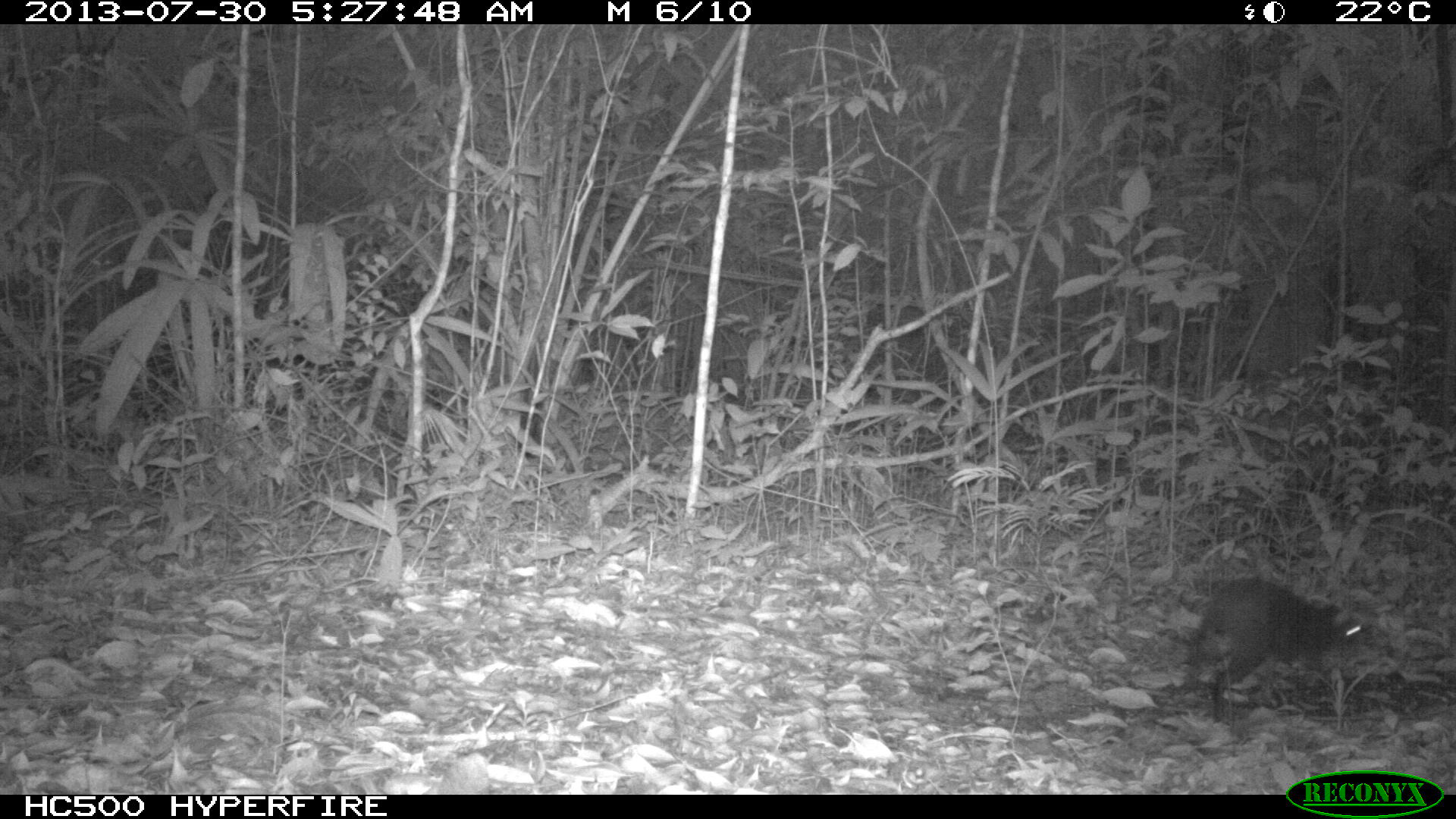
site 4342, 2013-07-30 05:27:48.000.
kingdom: Animalia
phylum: Chordata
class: Mammalia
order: Rodentia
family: Dasyproctidae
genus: Dasyprocta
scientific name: Dasyprocta punctata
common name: central american agouti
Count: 1.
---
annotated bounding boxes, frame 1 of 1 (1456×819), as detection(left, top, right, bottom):
dasyprocta punctata: detection(1184, 575, 1369, 722)